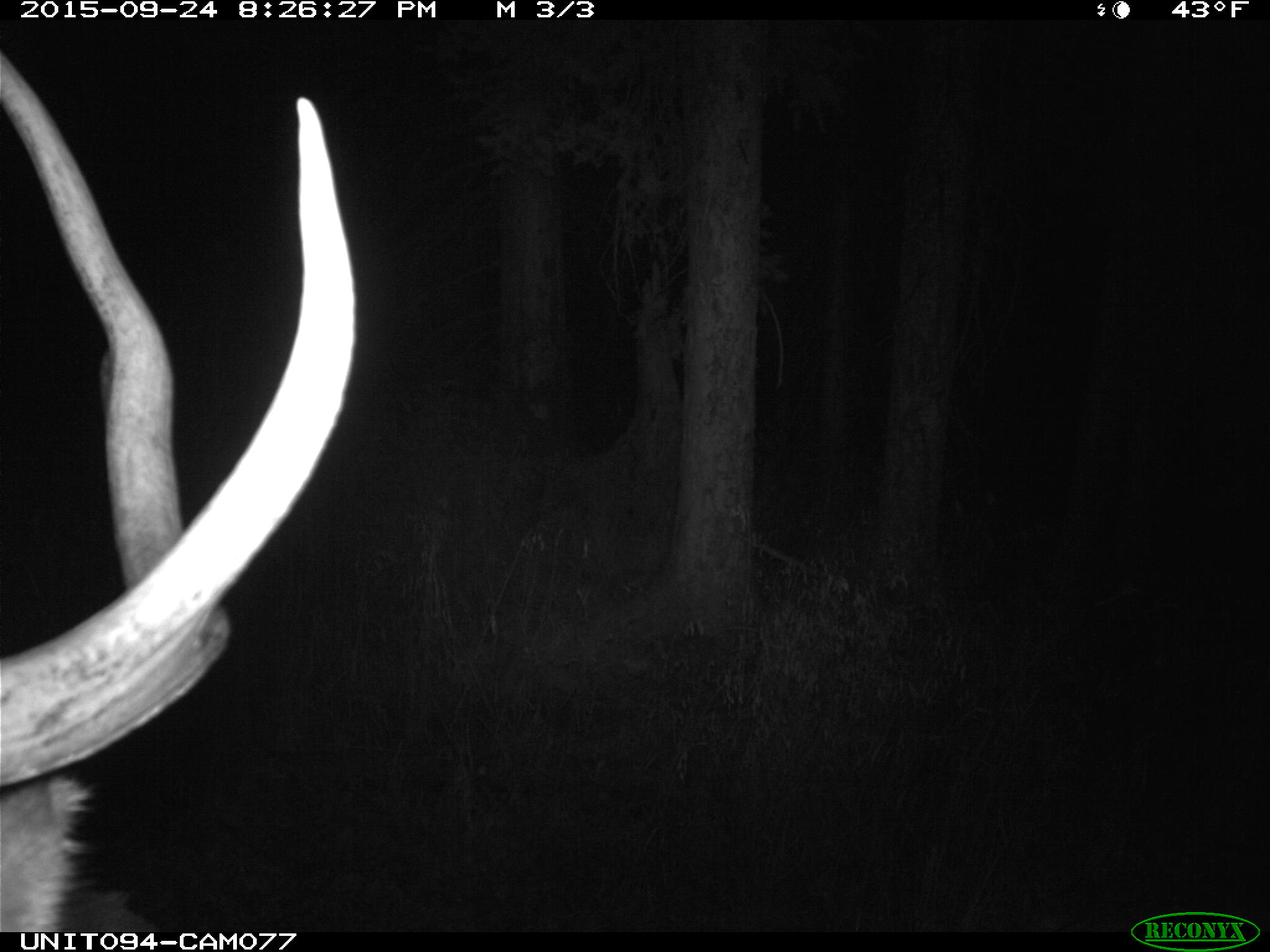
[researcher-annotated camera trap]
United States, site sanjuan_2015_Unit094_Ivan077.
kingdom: Animalia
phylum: Chordata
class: Mammalia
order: Artiodactyla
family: Cervidae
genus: Cervus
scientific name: Cervus elaphus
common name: red deer